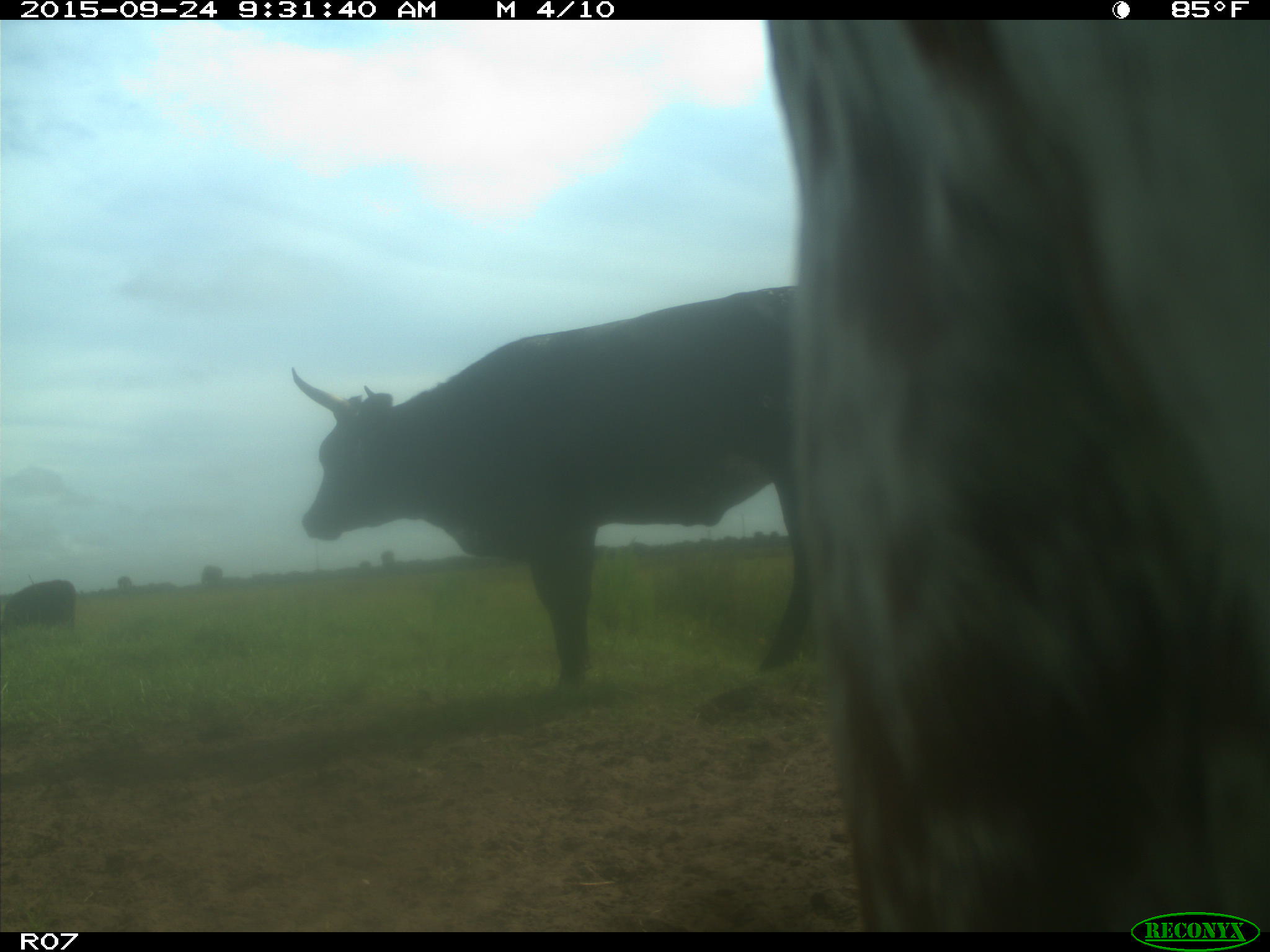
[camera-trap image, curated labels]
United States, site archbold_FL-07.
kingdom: Animalia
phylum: Chordata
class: Mammalia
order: Artiodactyla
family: Bovidae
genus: Bos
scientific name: Bos taurus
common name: domestic cow